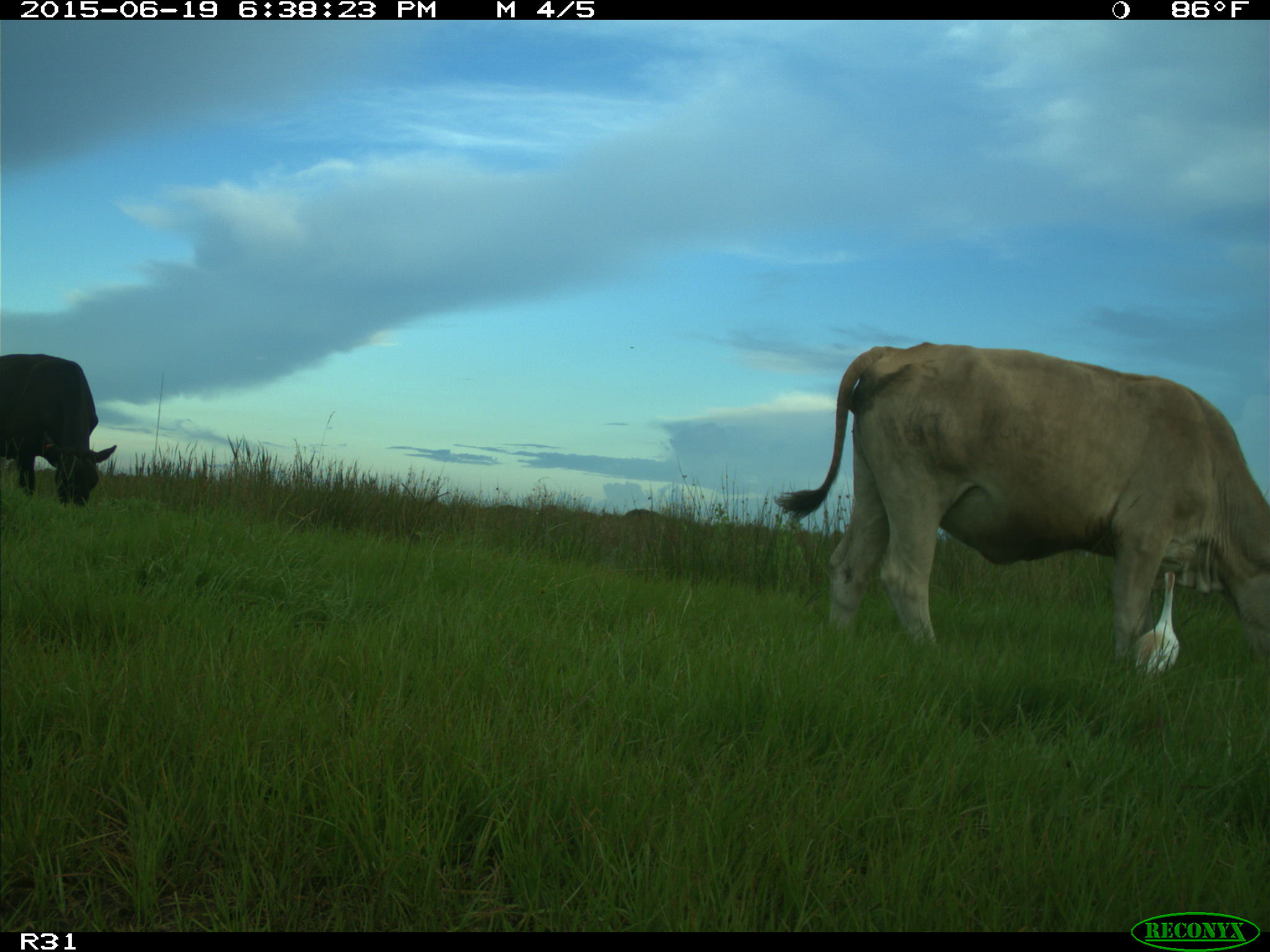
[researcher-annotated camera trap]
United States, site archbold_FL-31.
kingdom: Animalia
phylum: Chordata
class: Mammalia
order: Artiodactyla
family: Bovidae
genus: Bos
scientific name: Bos taurus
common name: domestic cow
Bos taurus (domestic cow).